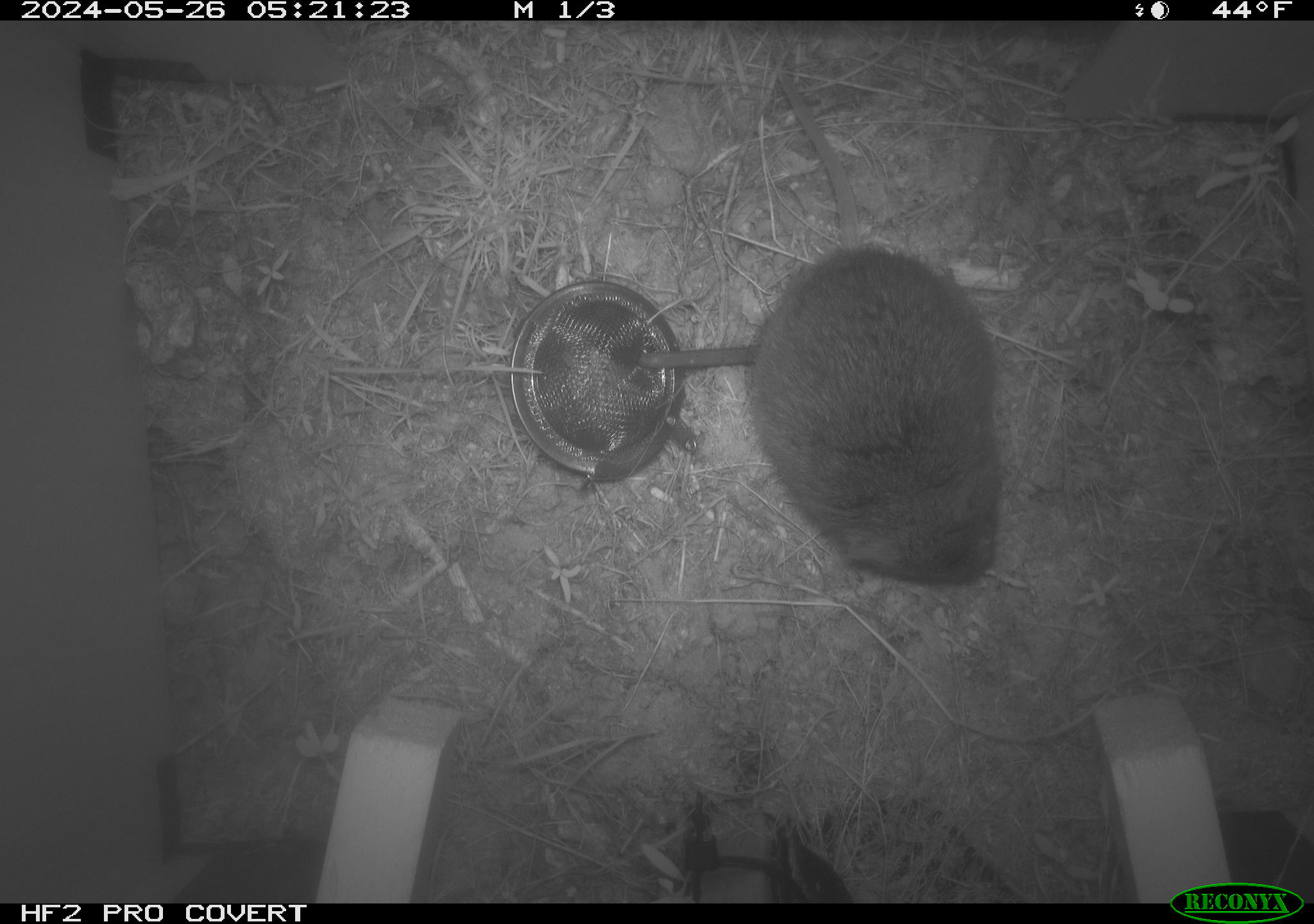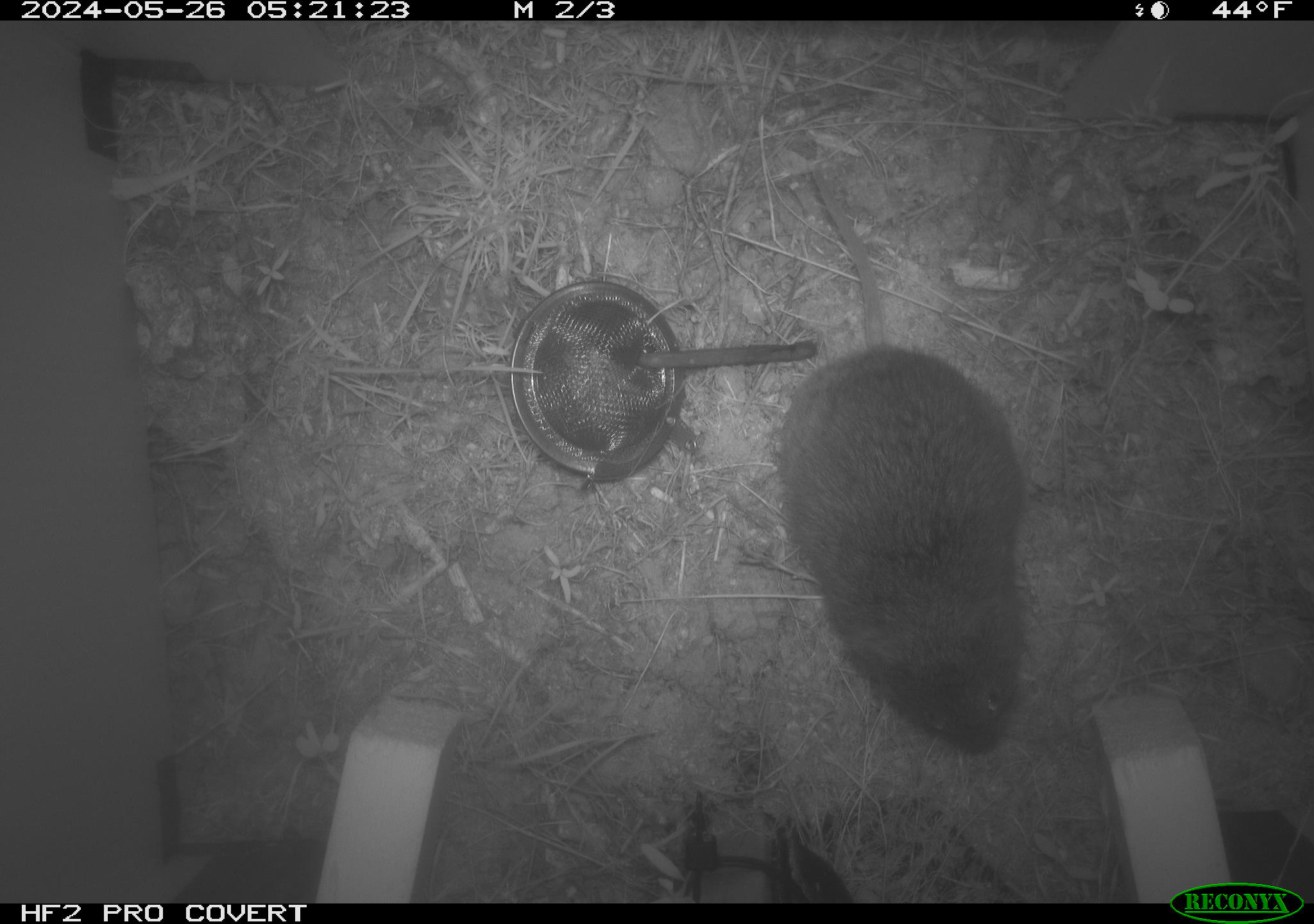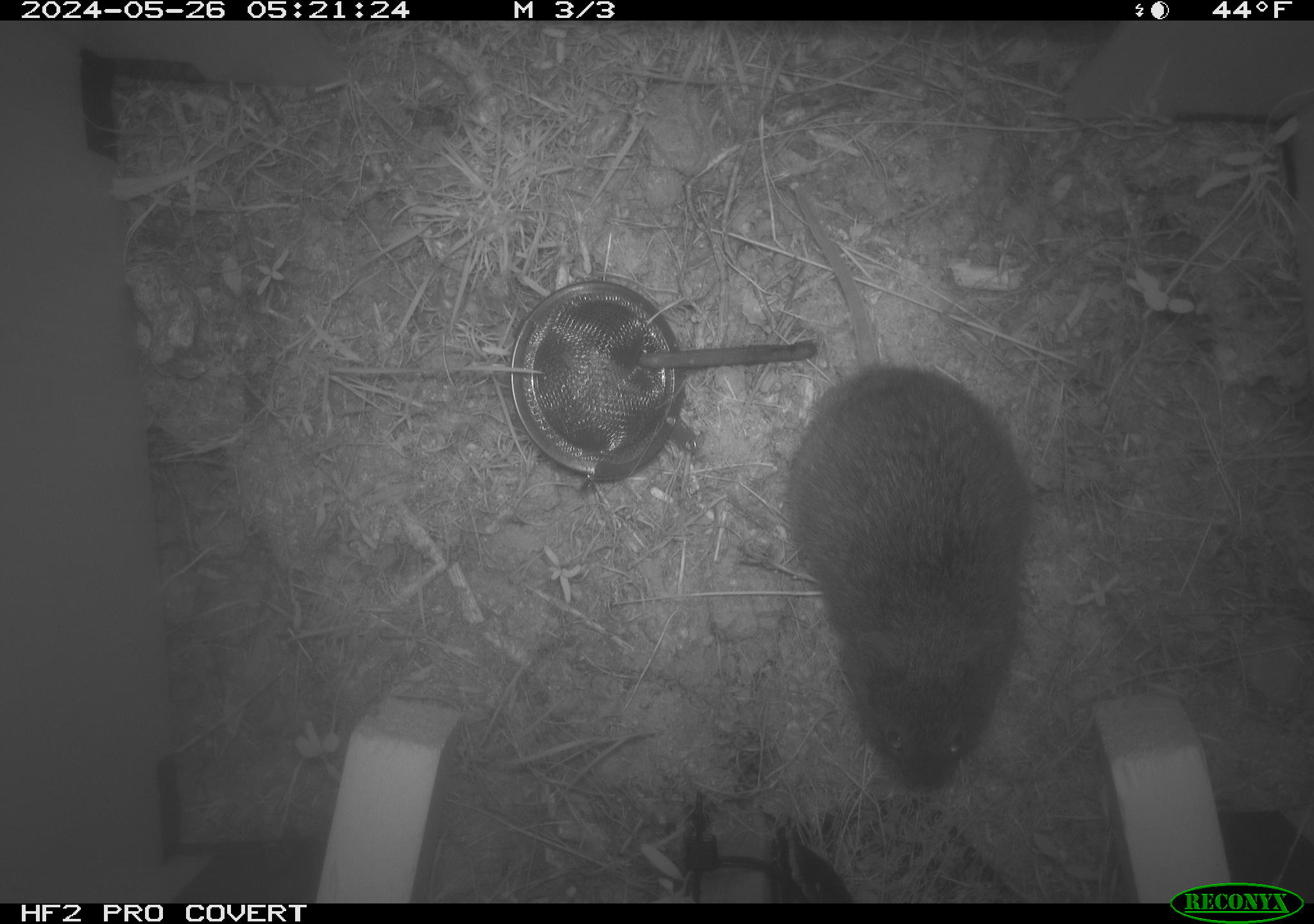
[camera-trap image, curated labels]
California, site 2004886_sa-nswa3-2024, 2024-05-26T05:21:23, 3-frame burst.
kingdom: Animalia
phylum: Chordata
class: Mammalia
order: Rodentia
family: Cricetidae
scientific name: Arvicolinae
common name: voles, lemmings, and muskrats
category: arvicolinae subfamily